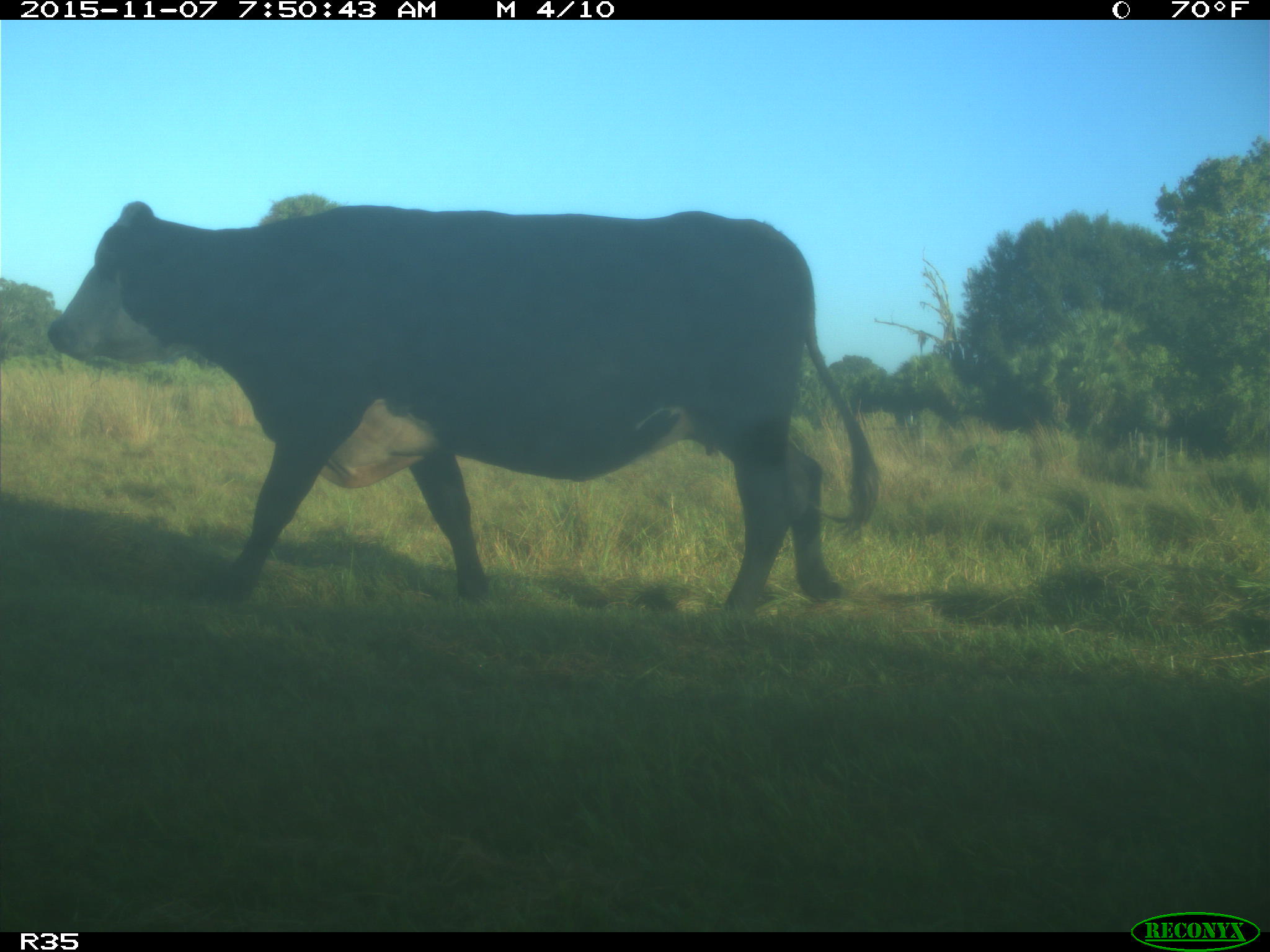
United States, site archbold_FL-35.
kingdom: Animalia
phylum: Chordata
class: Mammalia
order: Artiodactyla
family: Bovidae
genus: Bos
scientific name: Bos taurus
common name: domestic cow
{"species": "Bos taurus (domestic cow)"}